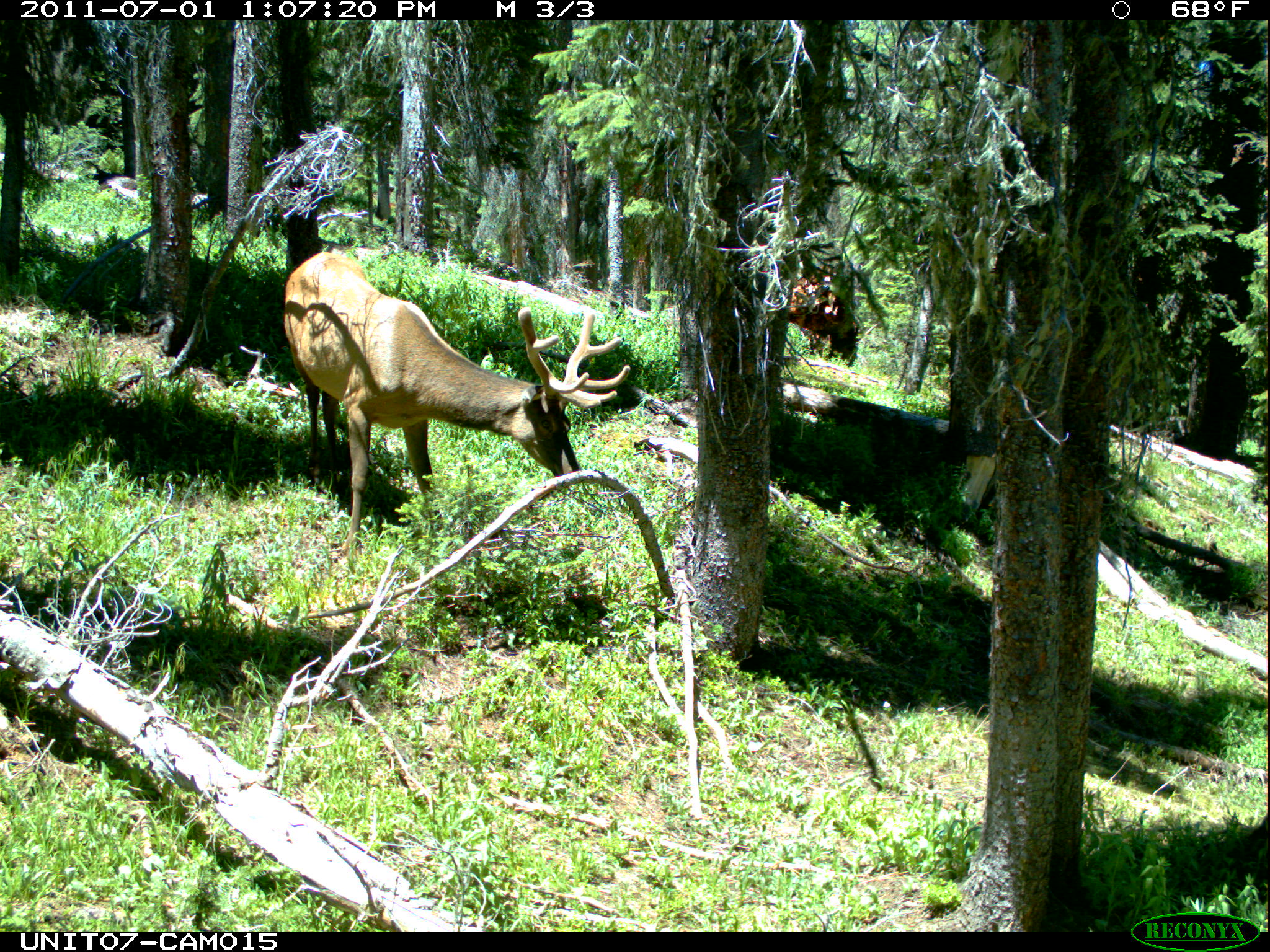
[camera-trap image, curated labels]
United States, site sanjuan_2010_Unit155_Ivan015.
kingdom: Animalia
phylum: Chordata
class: Mammalia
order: Artiodactyla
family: Cervidae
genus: Cervus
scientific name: Cervus elaphus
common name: red deer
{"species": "Cervus elaphus (red deer)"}